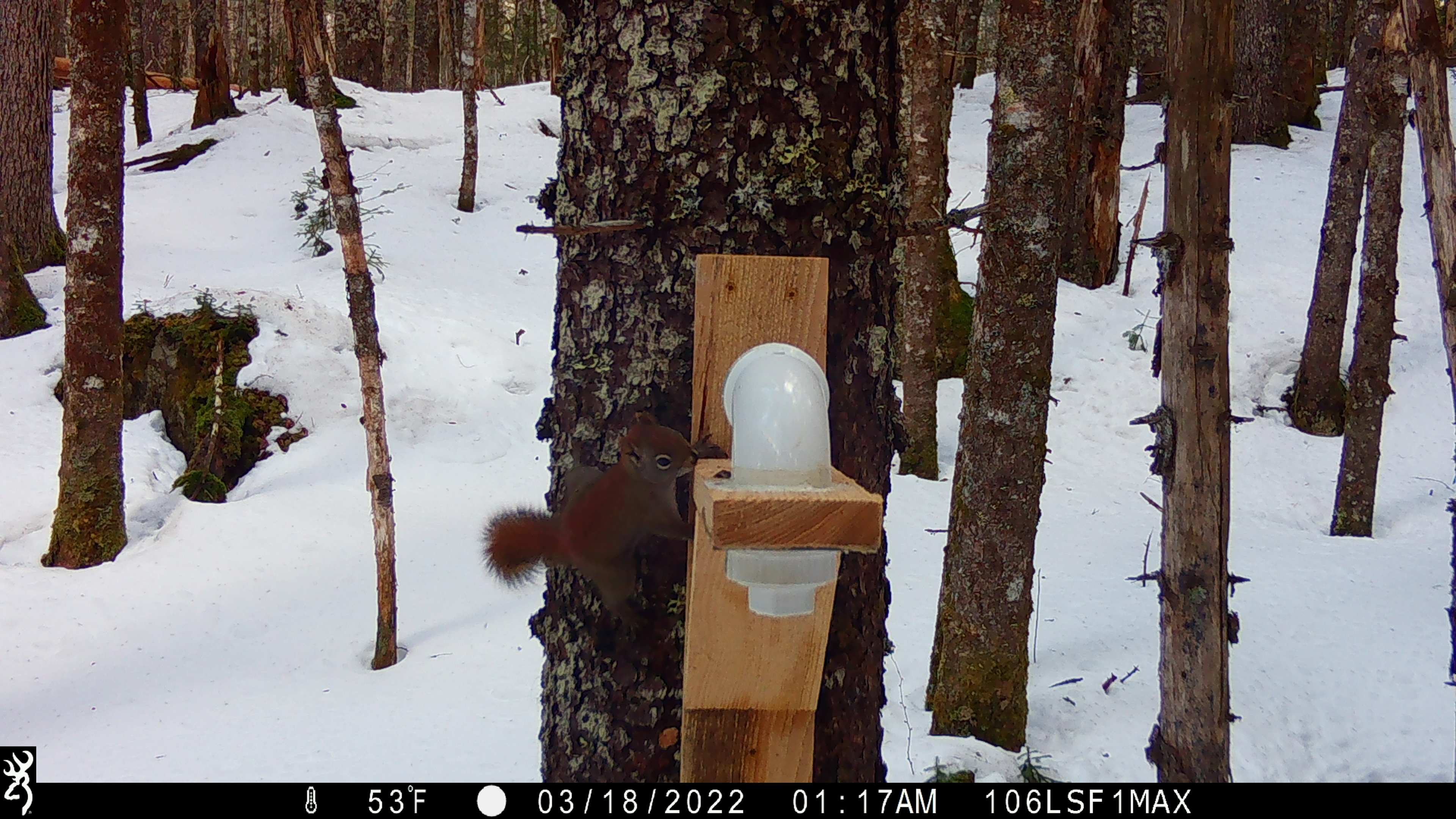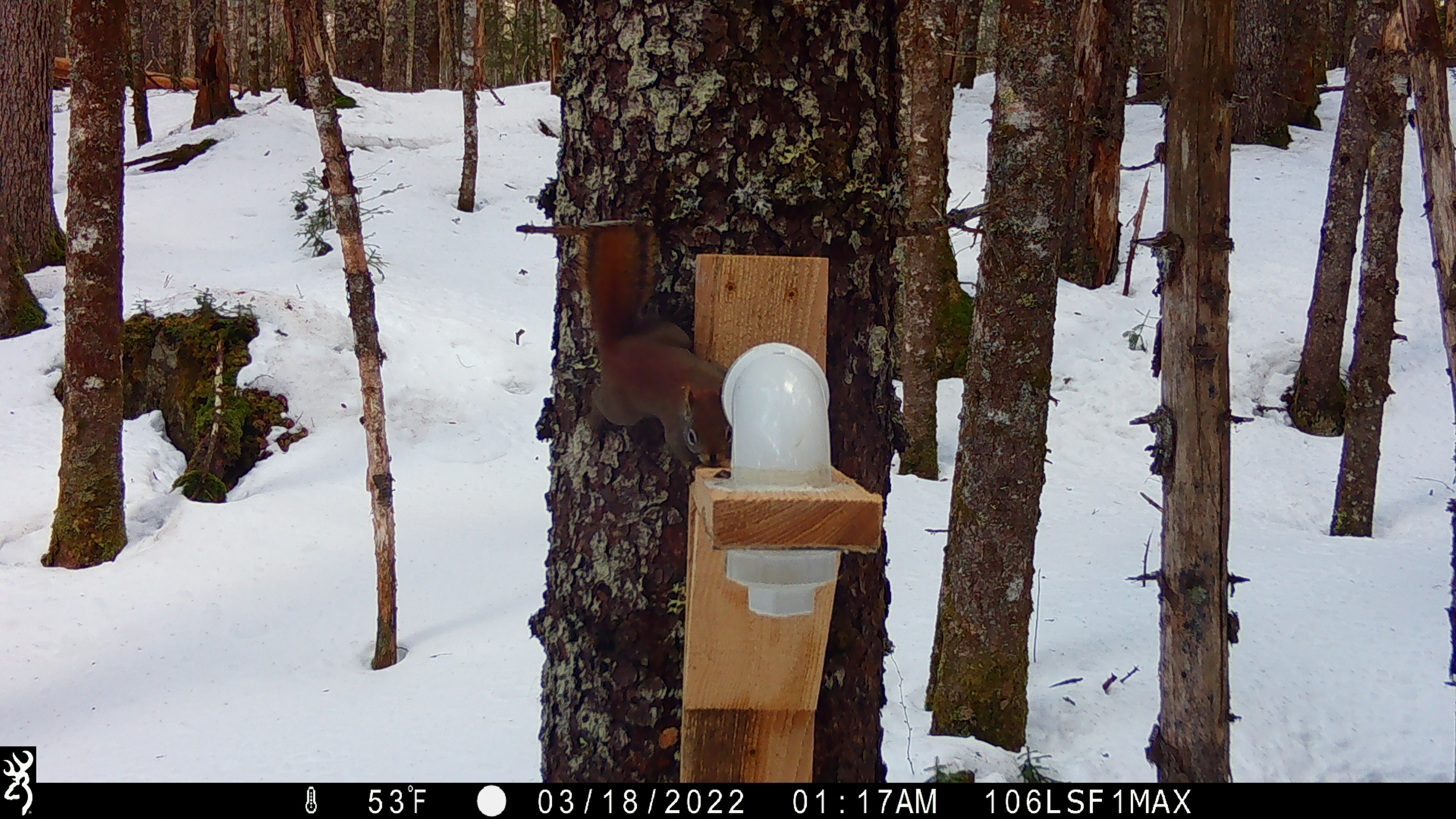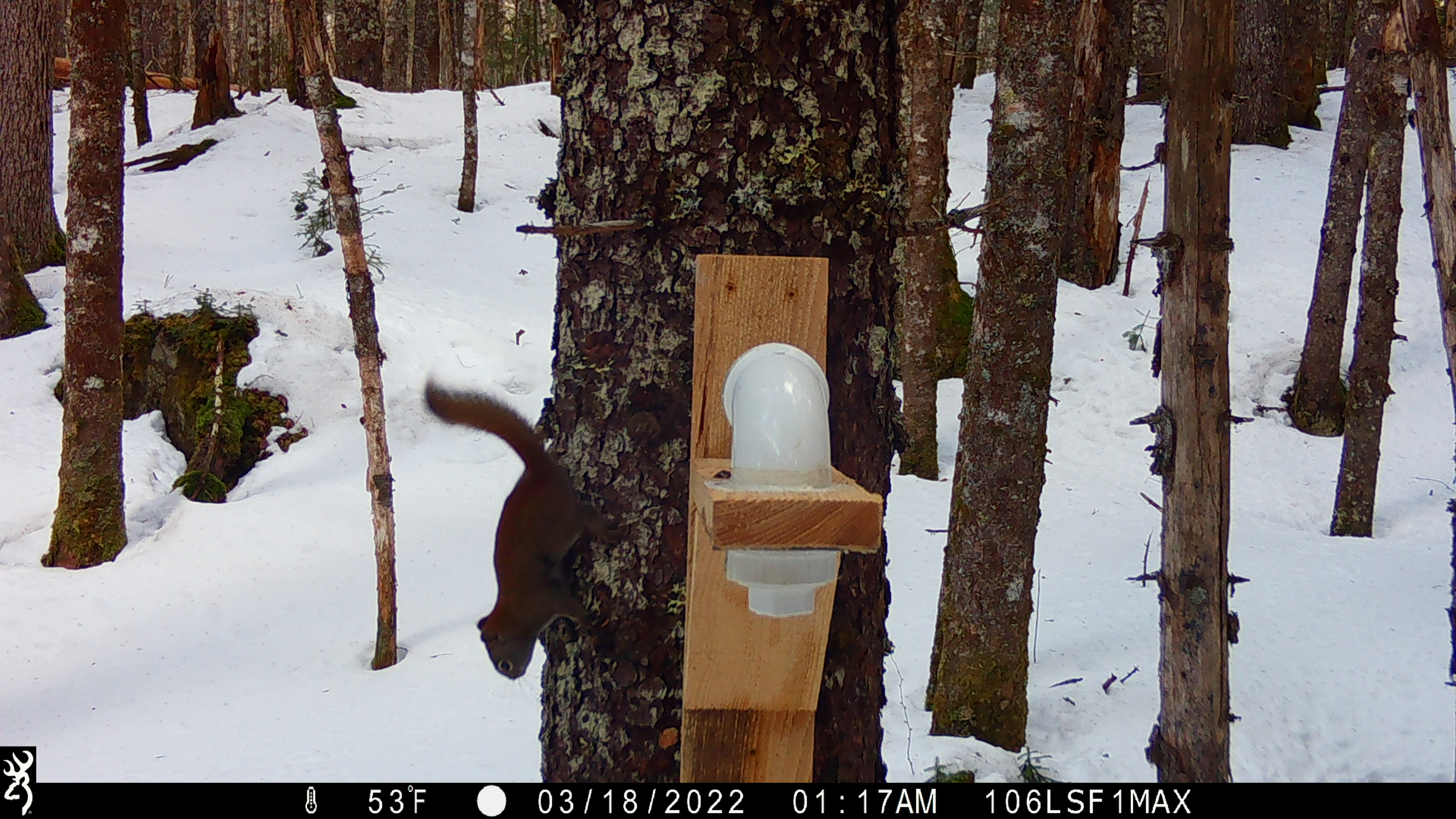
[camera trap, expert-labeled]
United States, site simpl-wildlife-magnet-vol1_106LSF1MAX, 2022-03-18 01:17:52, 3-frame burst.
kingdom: Animalia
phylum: Chordata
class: Mammalia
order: Rodentia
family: Sciuridae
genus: Tamiasciurus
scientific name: Tamiasciurus hudsonicus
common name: red squirrel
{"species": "red squirrel (Tamiasciurus hudsonicus)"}